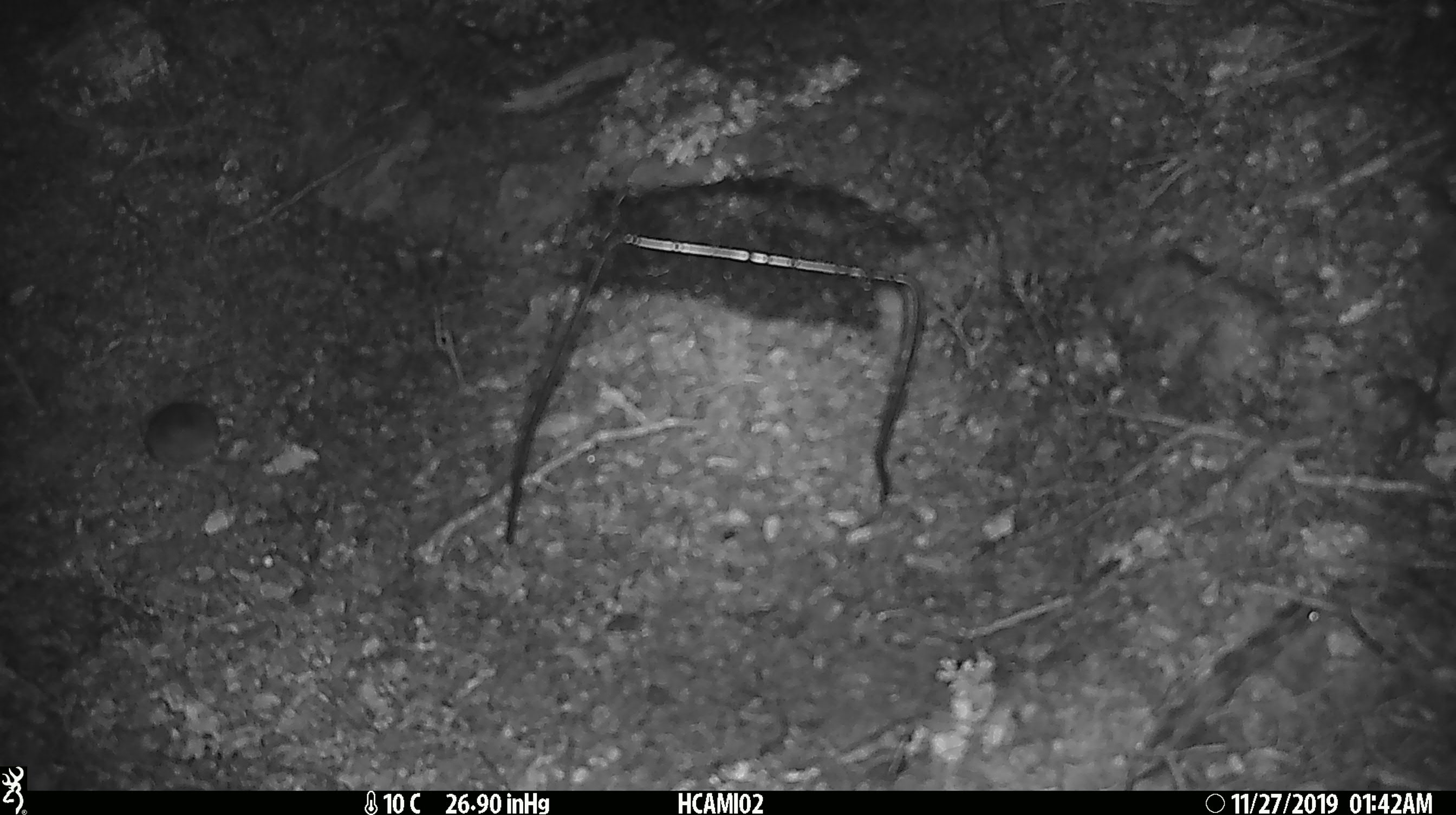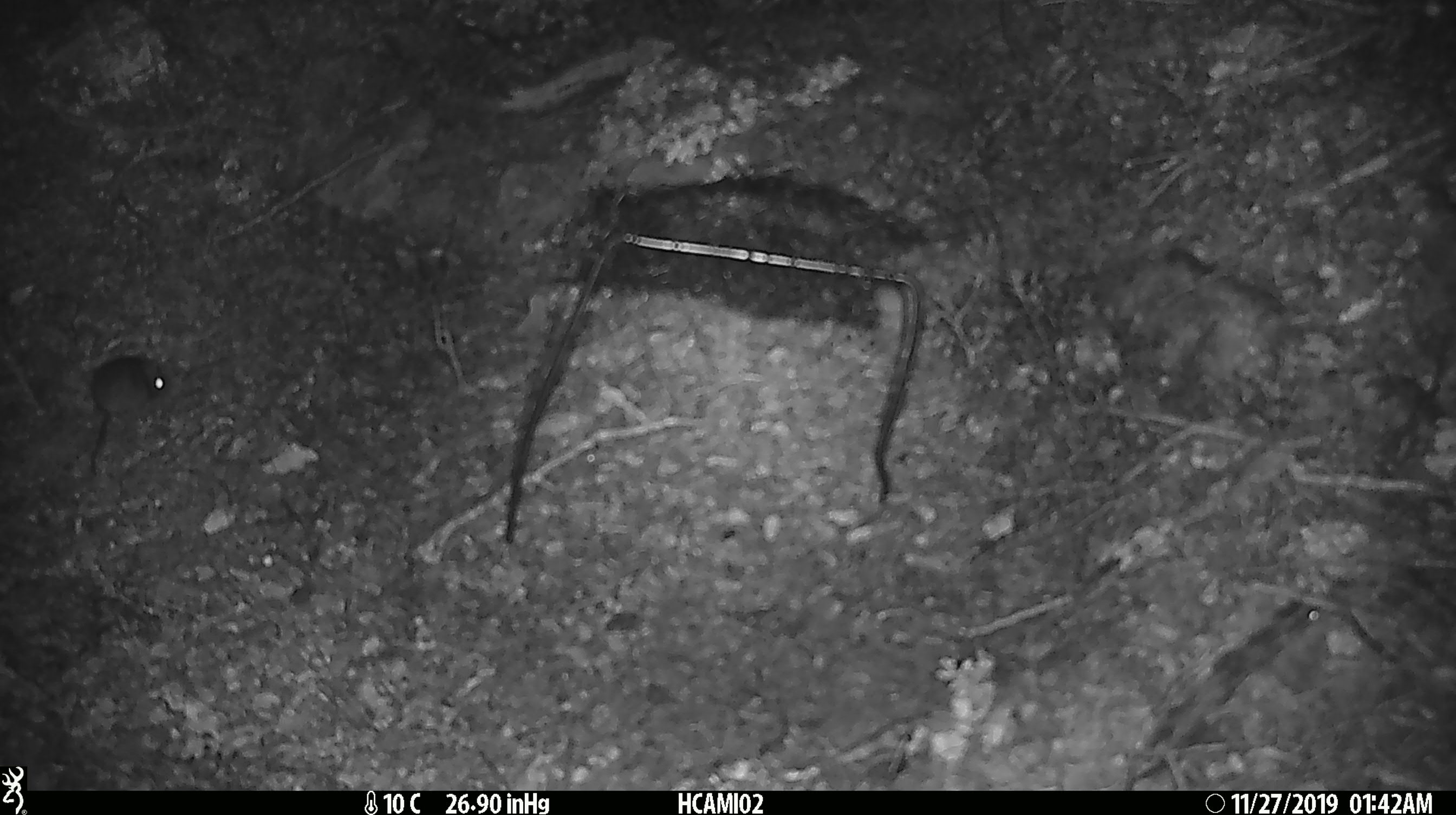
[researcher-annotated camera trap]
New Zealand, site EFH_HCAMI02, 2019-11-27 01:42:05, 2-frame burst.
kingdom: Animalia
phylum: Chordata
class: Mammalia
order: Rodentia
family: Muridae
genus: Mus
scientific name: Mus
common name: mouse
Mouse (Mus).